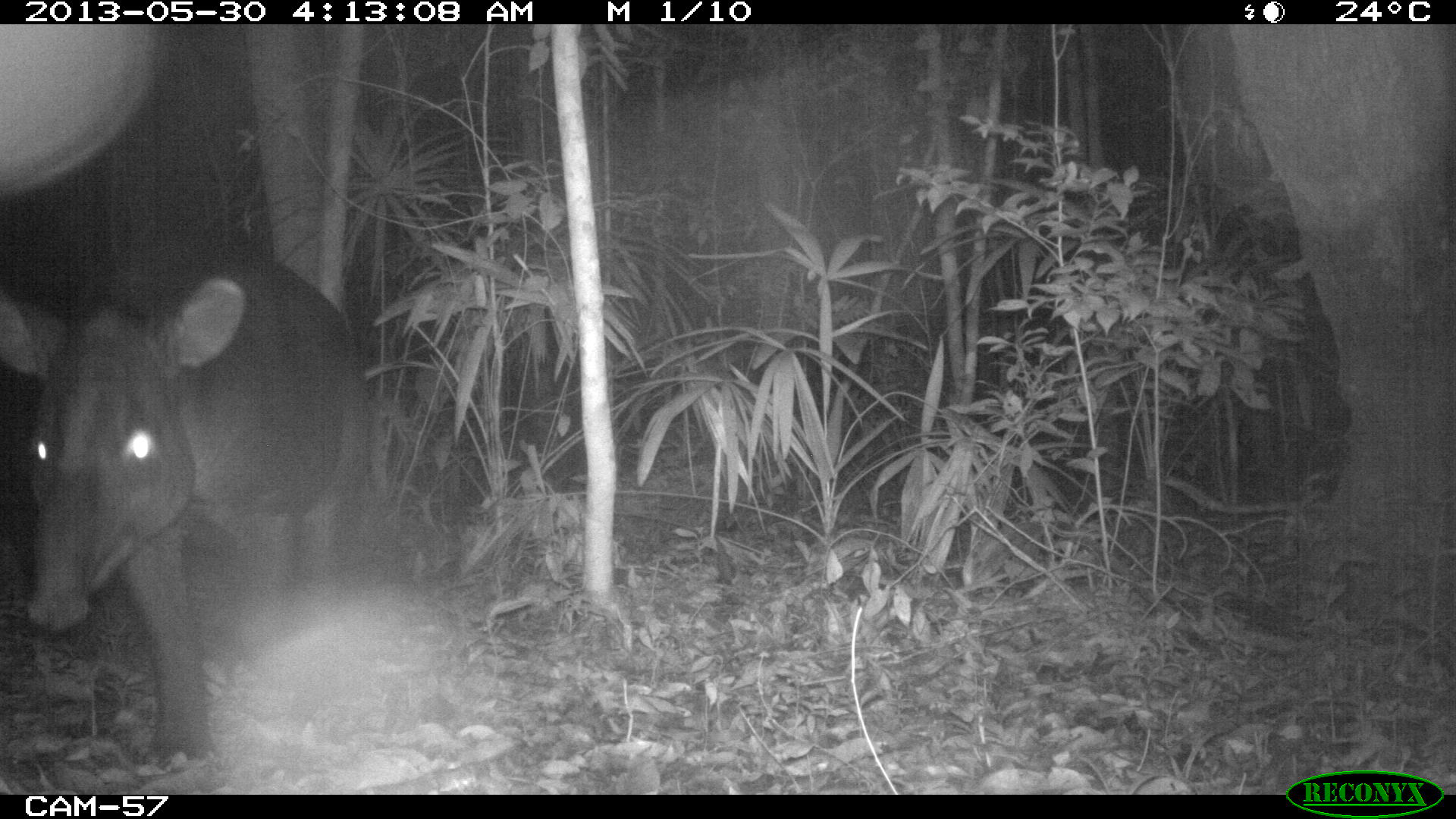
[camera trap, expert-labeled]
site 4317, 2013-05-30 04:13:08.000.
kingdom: Animalia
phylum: Chordata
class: Mammalia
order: Perissodactyla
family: Tapiridae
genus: Tapirus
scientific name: Tapirus bairdii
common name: baird's tapir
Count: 1.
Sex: male.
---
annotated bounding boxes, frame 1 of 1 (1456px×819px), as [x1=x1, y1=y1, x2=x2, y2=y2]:
tapirus bairdii: [x1=0, y1=234, x2=373, y2=771]